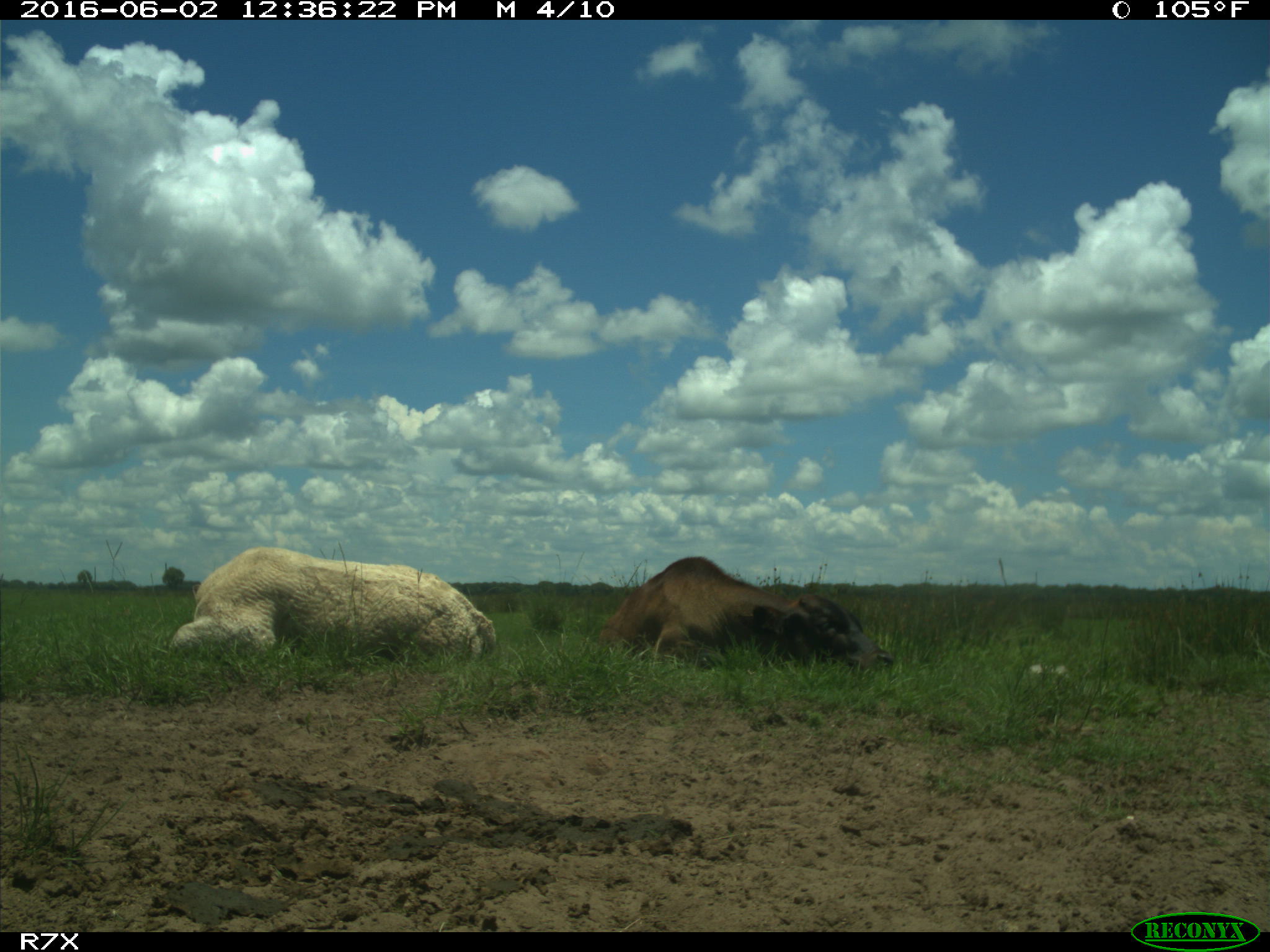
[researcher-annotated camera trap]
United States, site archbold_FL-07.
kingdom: Animalia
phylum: Chordata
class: Mammalia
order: Artiodactyla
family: Bovidae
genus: Bos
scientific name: Bos taurus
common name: domestic cow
Bos taurus (domestic cow).